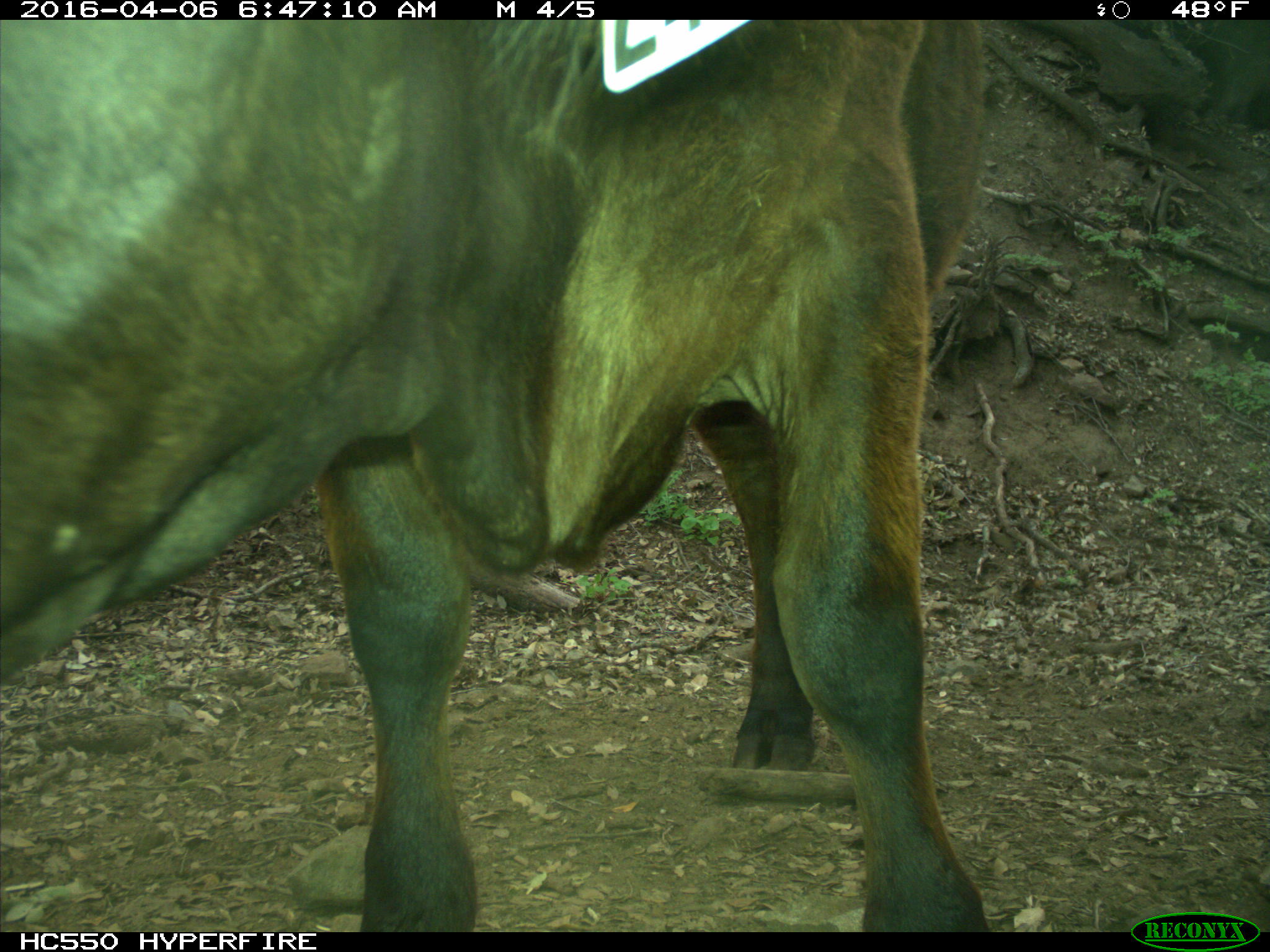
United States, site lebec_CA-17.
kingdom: Animalia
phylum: Chordata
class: Mammalia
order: Artiodactyla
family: Bovidae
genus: Bos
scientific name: Bos taurus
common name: domestic cow